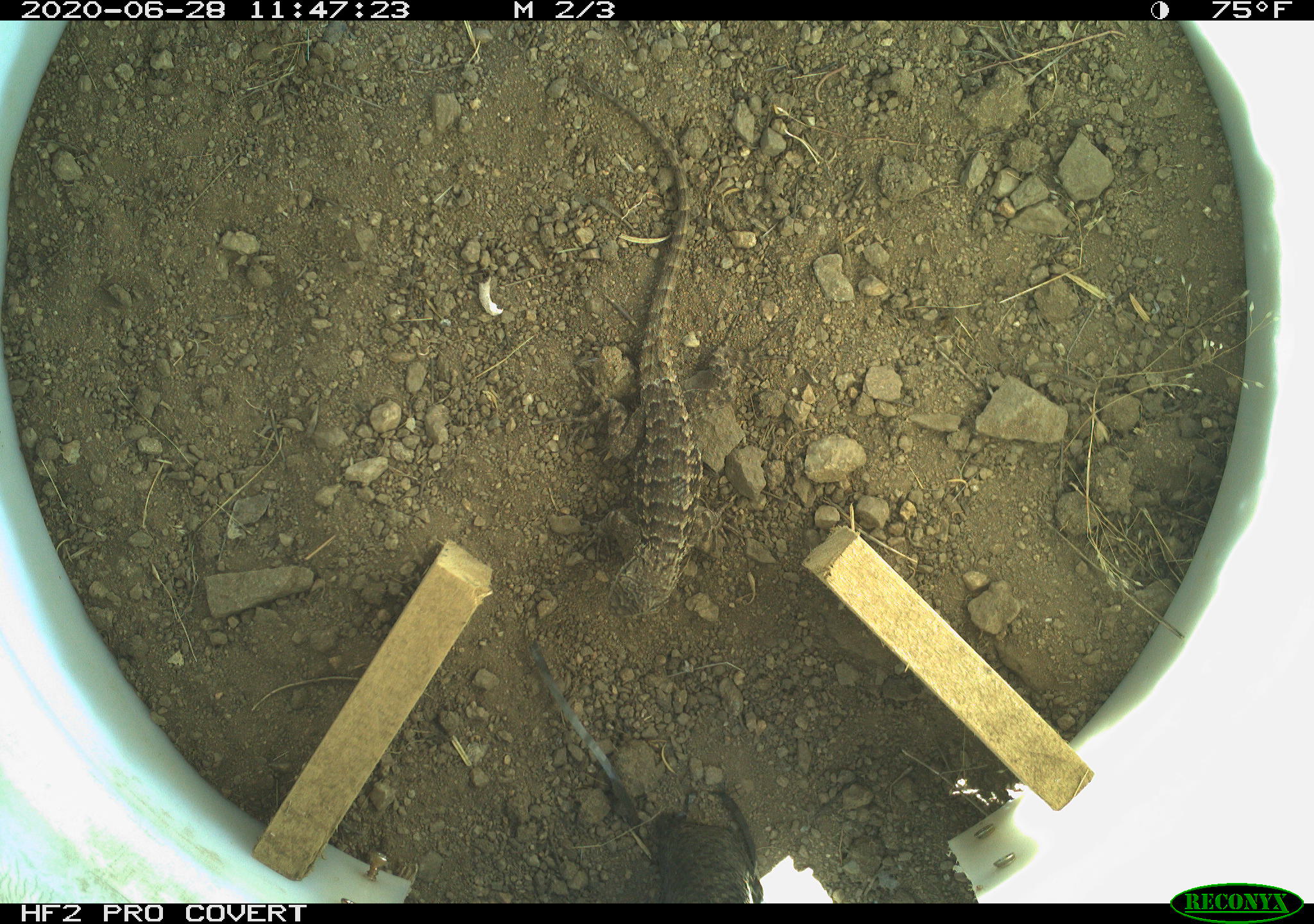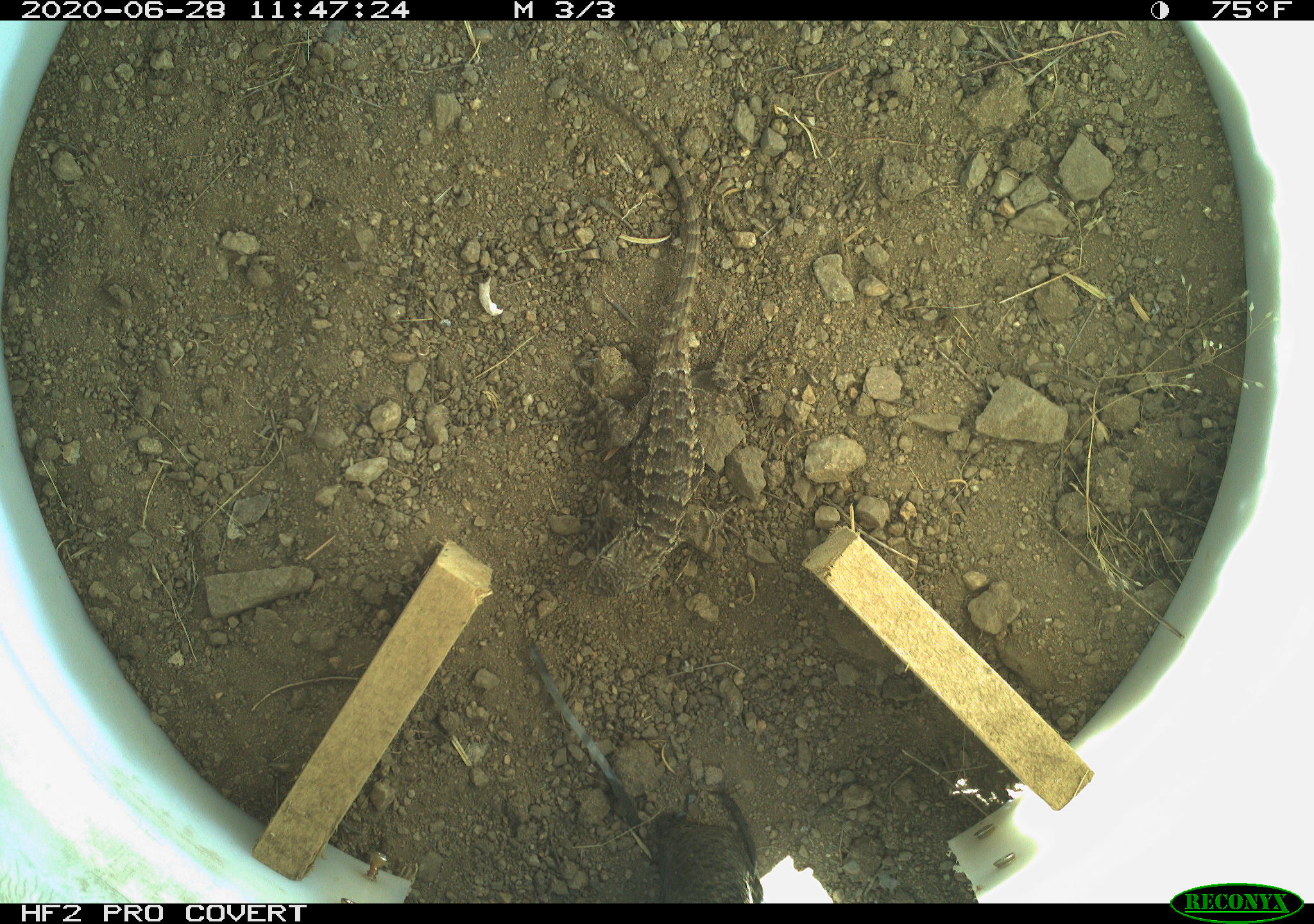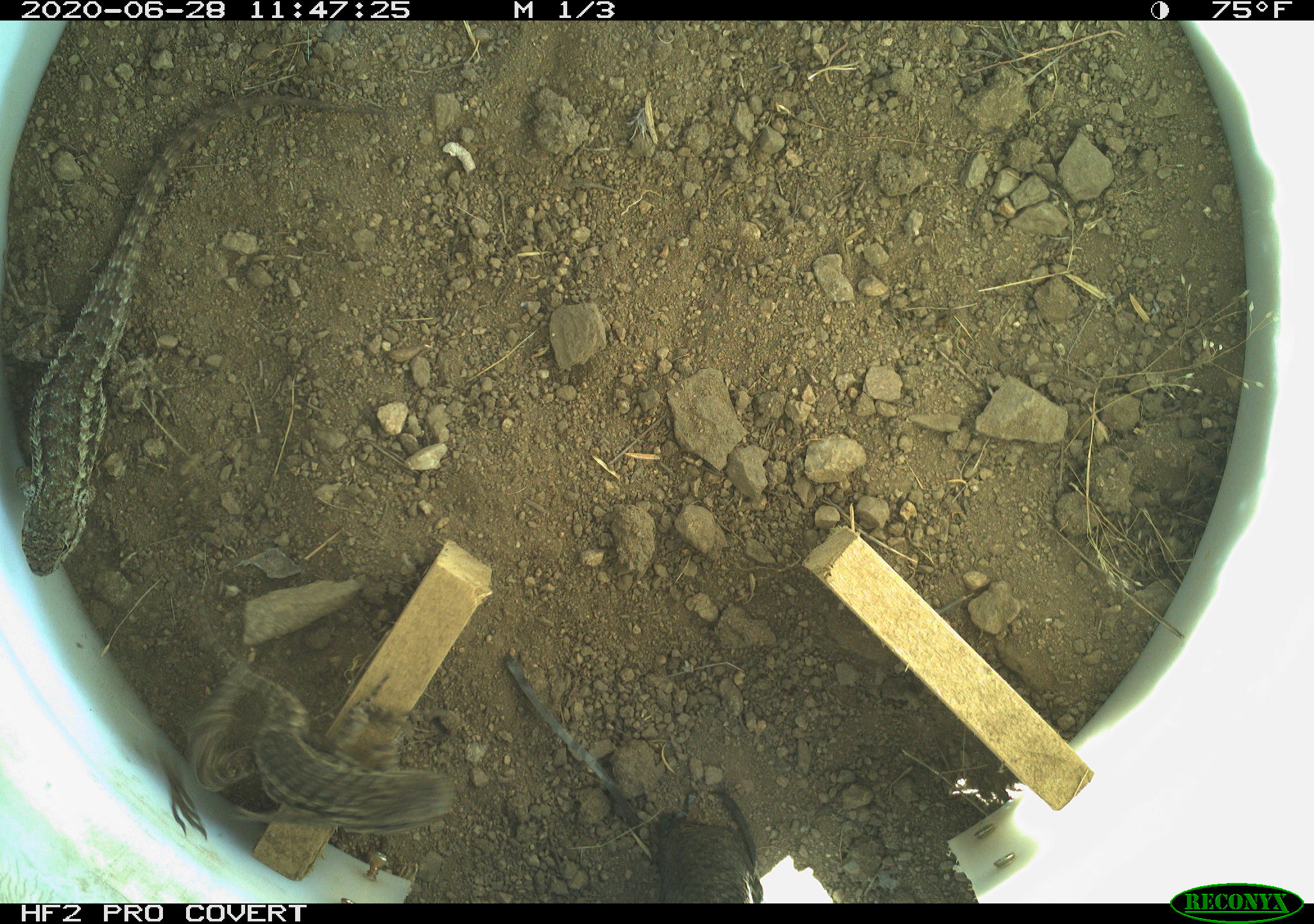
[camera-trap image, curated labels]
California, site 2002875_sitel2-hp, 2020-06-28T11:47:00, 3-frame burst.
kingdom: Animalia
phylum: Chordata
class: Reptilia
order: Squamata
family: Phrynosomatidae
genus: Sceloporus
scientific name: Sceloporus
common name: spiny lizards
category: sceloporus species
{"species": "sceloporus species (spiny lizards) (Sceloporus)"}